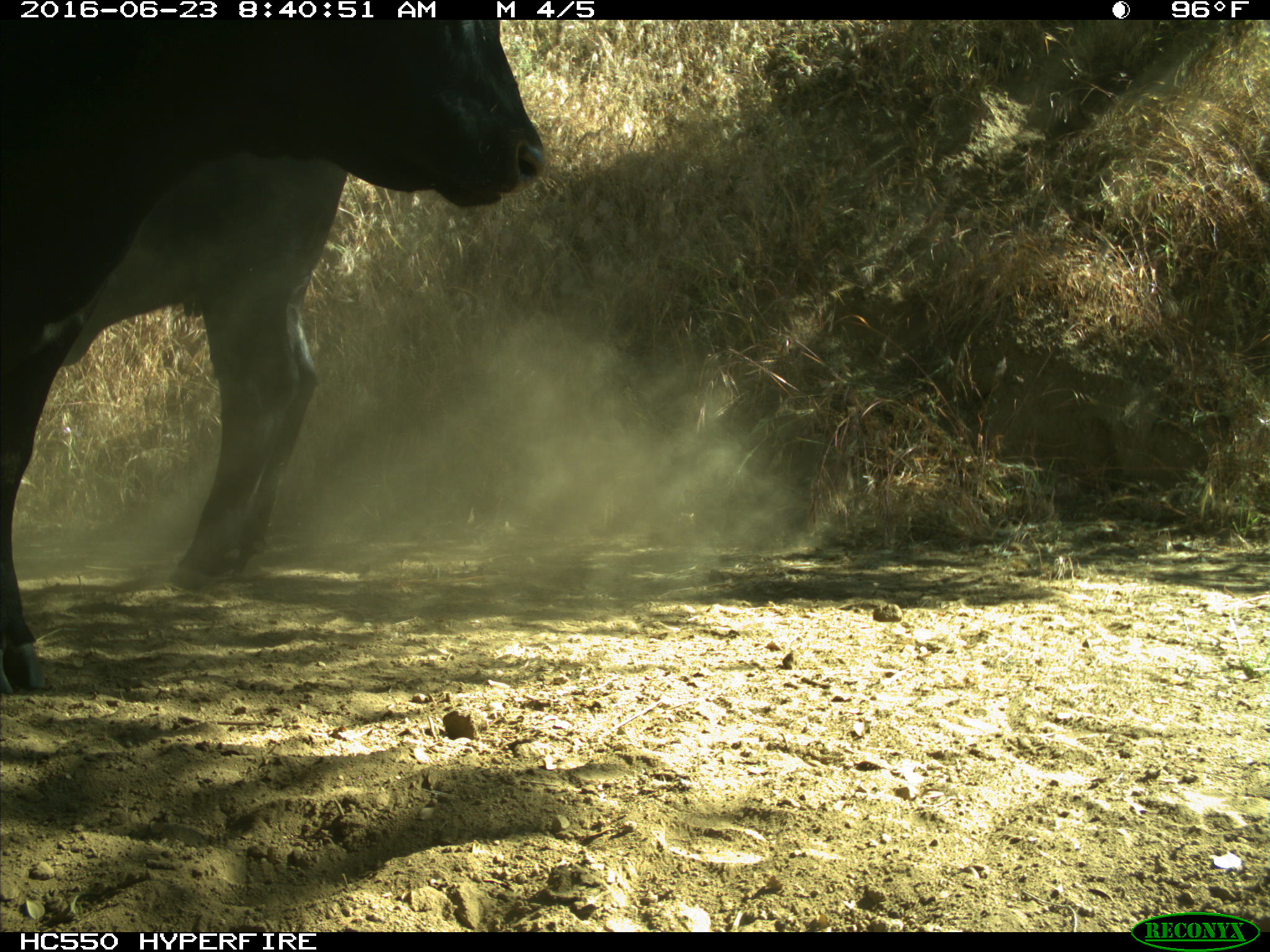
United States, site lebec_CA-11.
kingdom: Animalia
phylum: Chordata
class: Mammalia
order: Artiodactyla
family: Bovidae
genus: Bos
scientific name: Bos taurus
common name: domestic cow